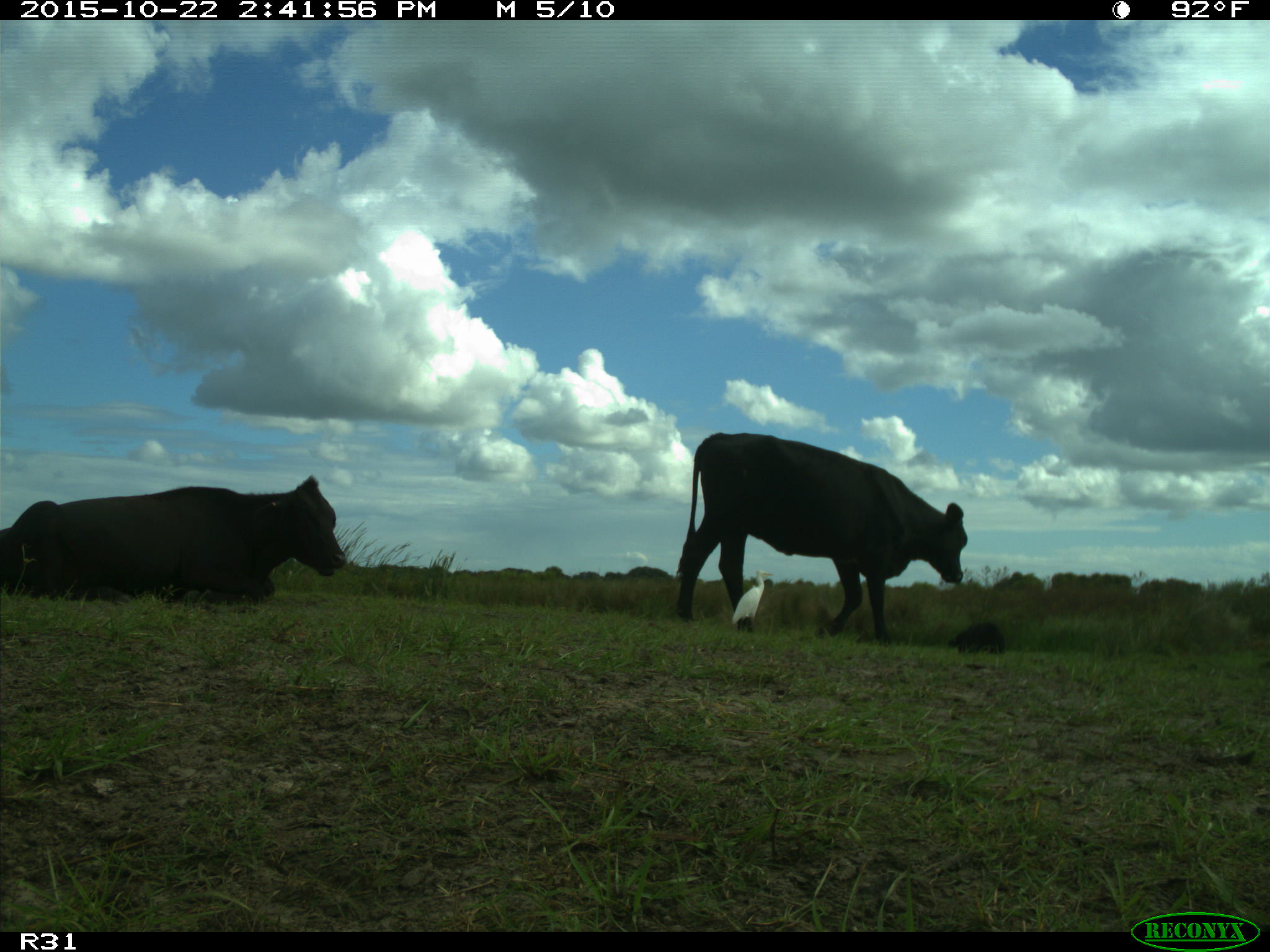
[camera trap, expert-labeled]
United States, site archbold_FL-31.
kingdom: Animalia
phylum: Chordata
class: Mammalia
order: Artiodactyla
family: Bovidae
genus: Bos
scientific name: Bos taurus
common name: domestic cow